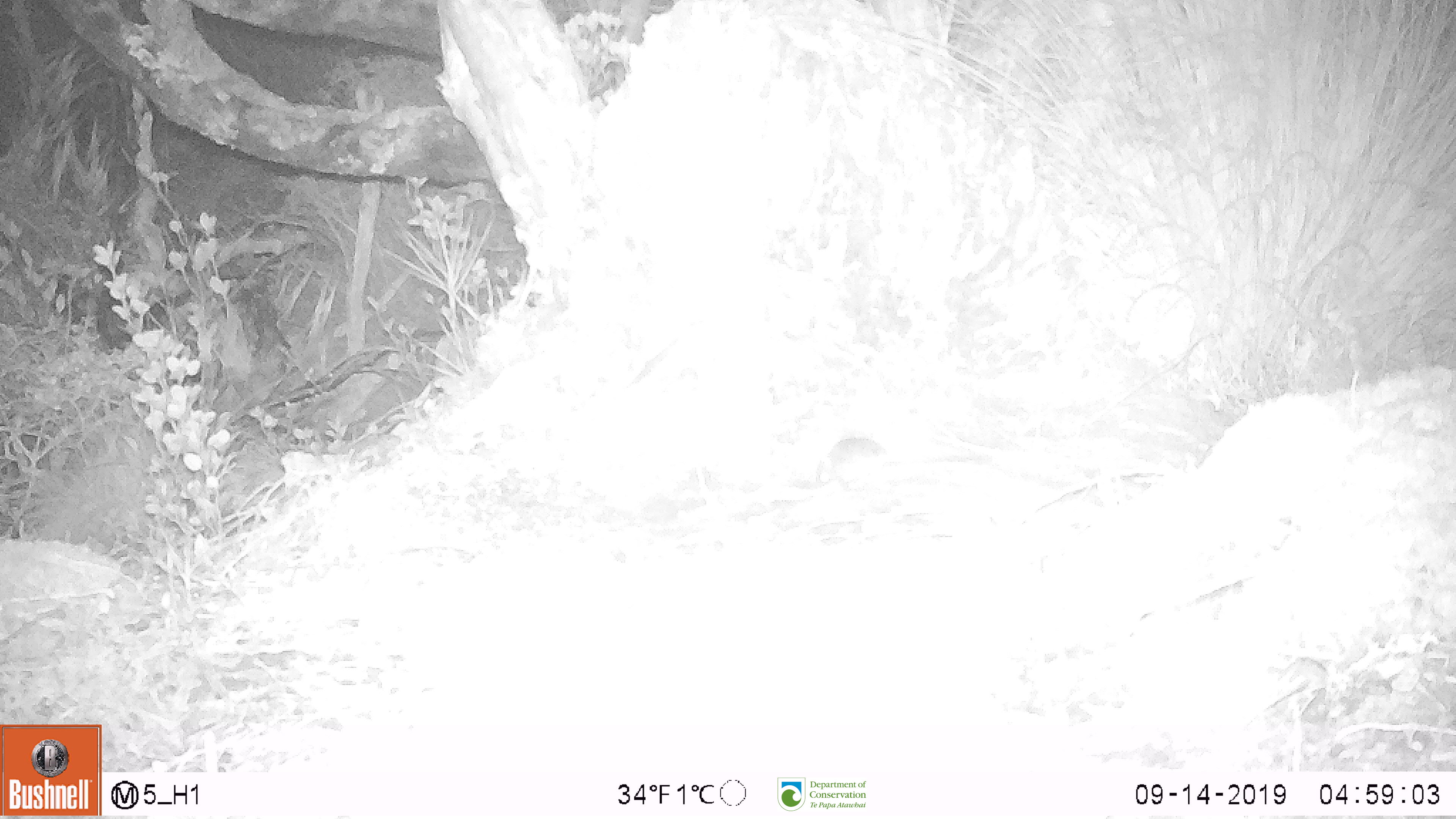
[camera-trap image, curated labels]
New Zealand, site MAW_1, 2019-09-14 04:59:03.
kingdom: Animalia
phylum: Chordata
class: Mammalia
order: Rodentia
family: Muridae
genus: Mus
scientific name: Mus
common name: mouse